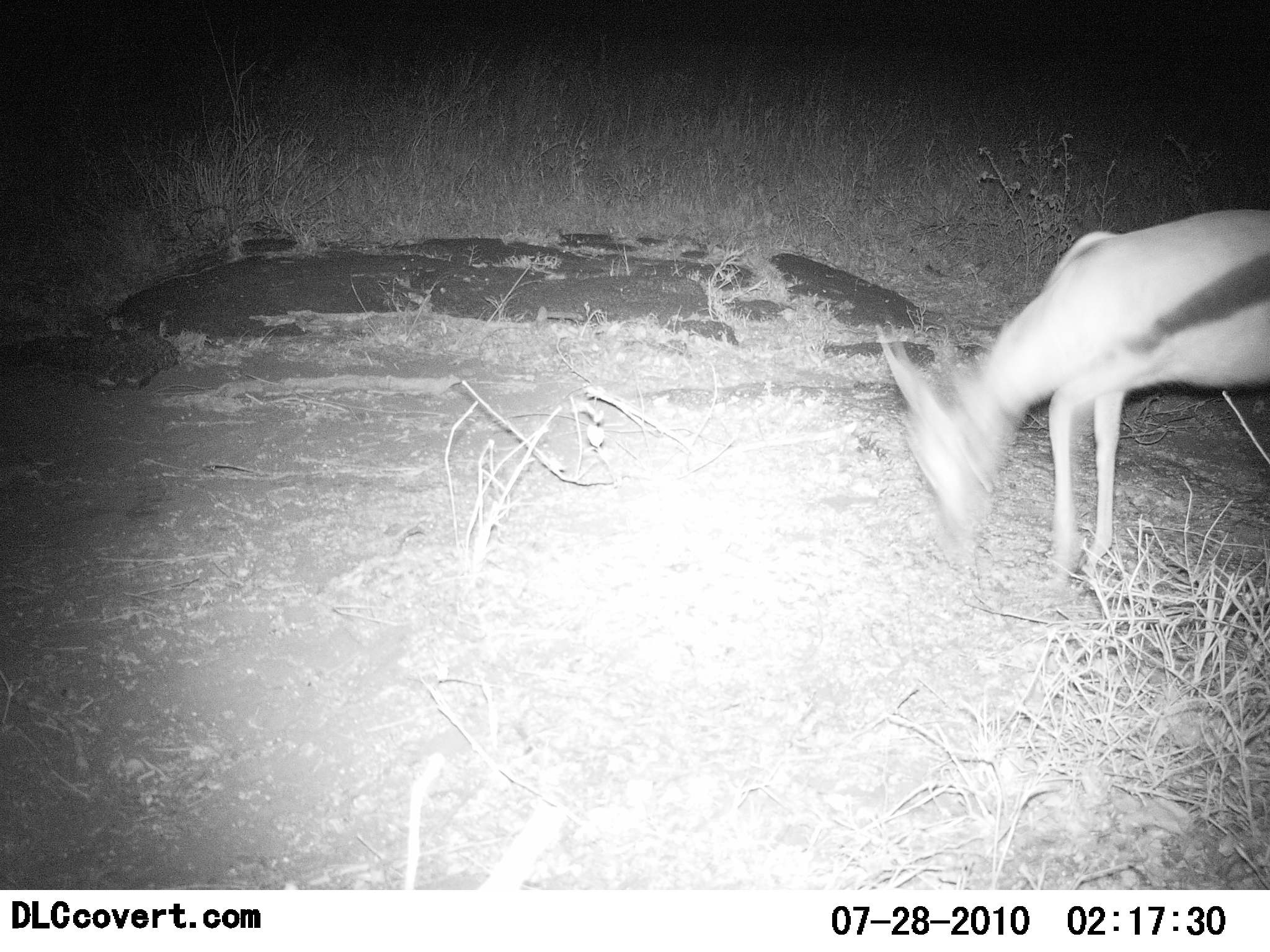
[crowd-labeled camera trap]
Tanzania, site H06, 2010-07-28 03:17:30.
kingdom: Animalia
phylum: Chordata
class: Mammalia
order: Artiodactyla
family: Bovidae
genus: Eudorcas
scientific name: Eudorcas thomsonii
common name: thomson's gazelle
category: gazellethomsons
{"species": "gazellethomsons (thomson's gazelle) (Eudorcas thomsonii)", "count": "1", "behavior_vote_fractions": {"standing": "18%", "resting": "0%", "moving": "18%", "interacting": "0%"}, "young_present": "0%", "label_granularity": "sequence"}